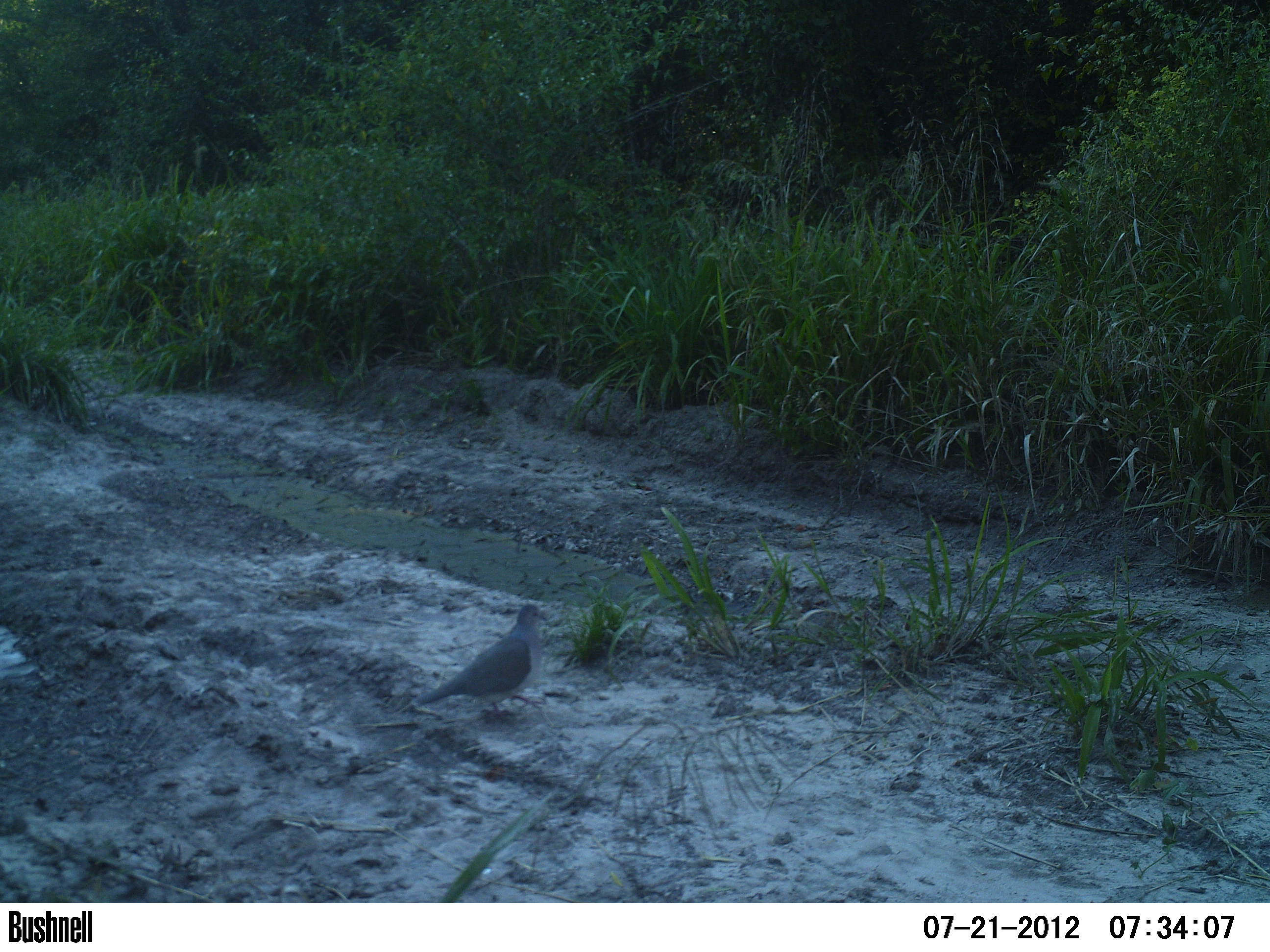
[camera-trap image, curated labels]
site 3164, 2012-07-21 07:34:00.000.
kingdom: Animalia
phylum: Chordata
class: Aves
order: Columbiformes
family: Columbidae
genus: Leptotila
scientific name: Leptotila verreauxi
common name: white-tipped dove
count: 1